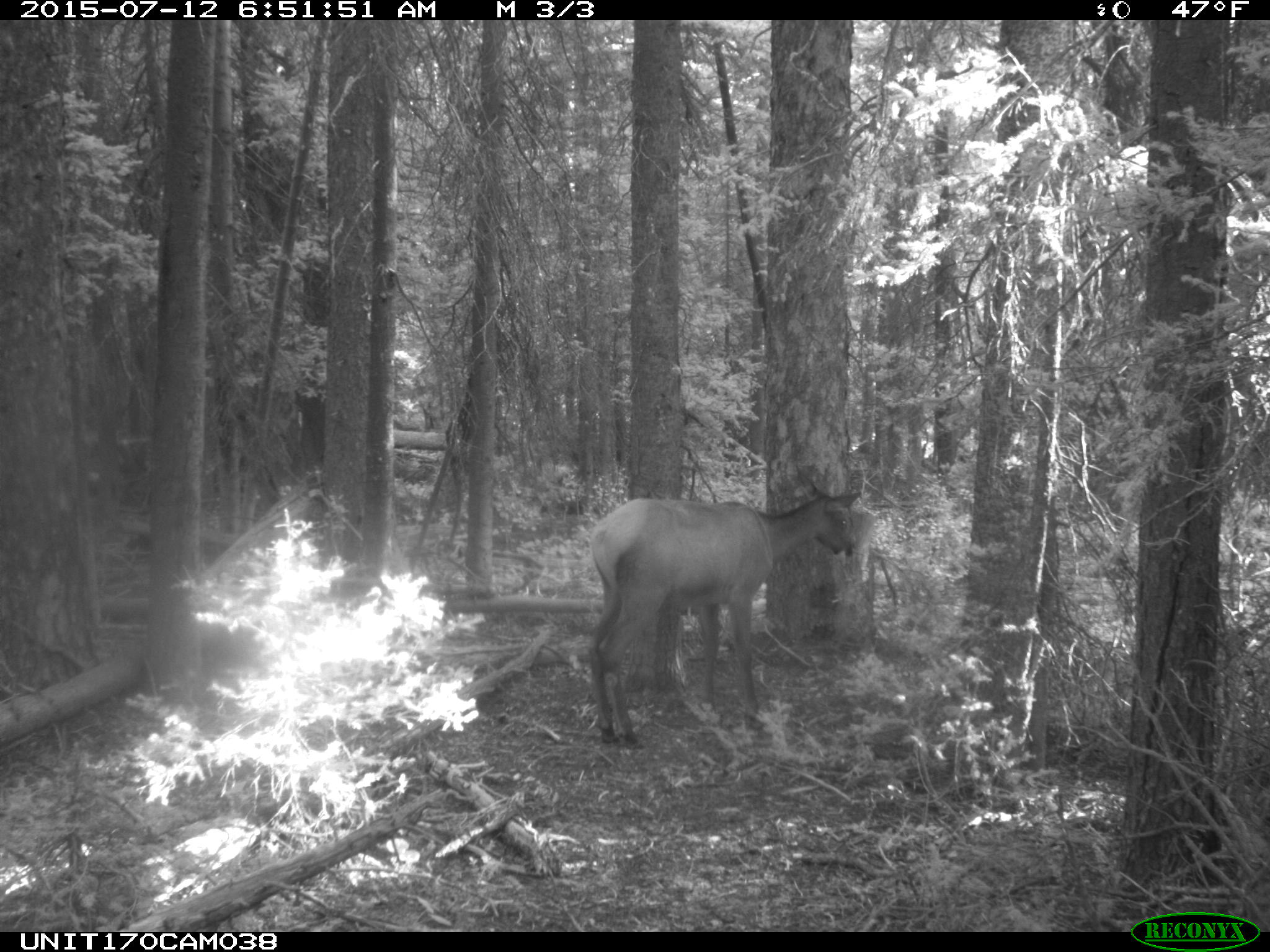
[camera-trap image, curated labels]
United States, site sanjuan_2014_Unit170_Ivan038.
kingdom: Animalia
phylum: Chordata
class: Mammalia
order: Artiodactyla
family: Cervidae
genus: Cervus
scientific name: Cervus elaphus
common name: red deer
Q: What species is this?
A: Cervus elaphus (red deer).